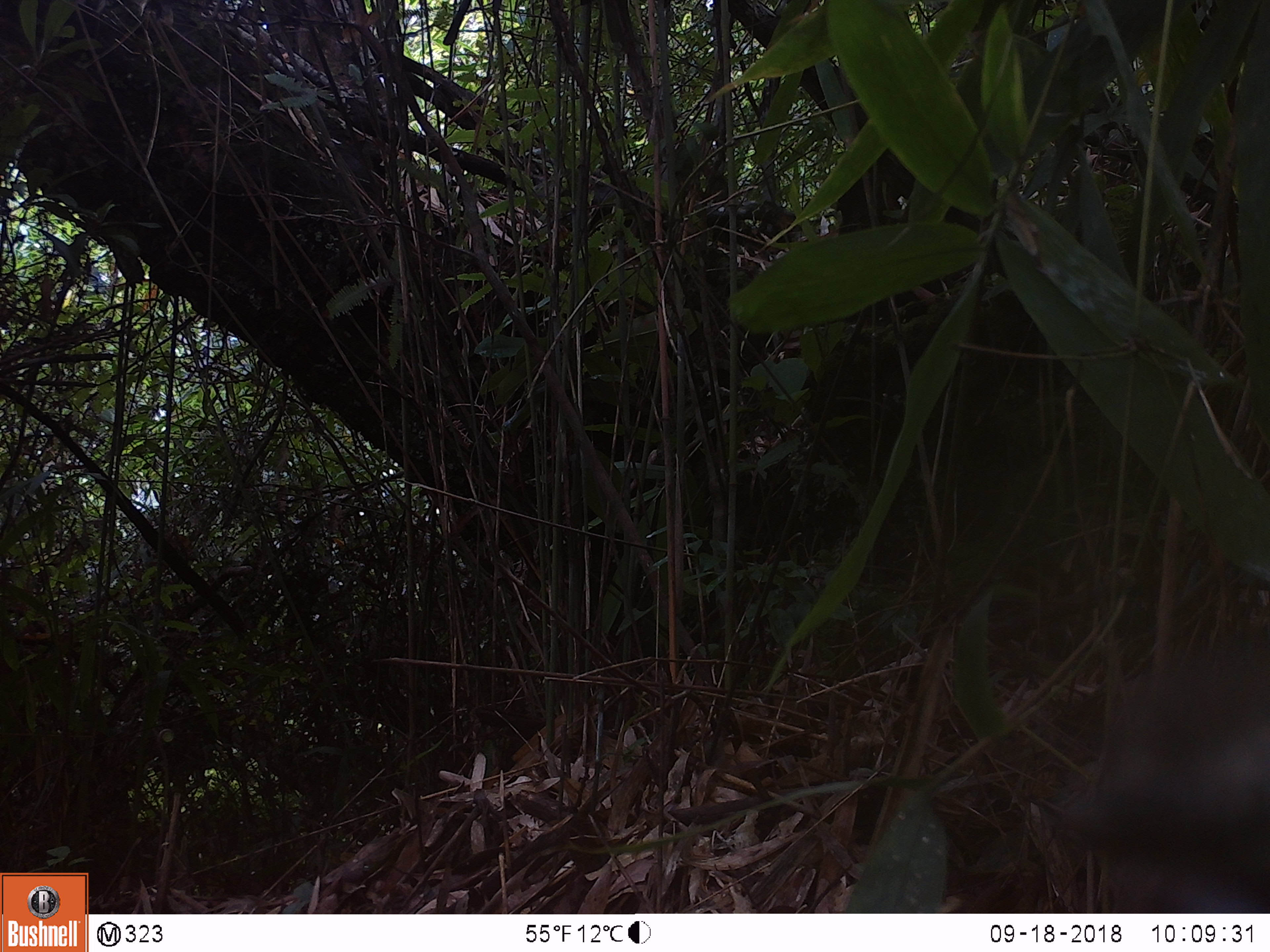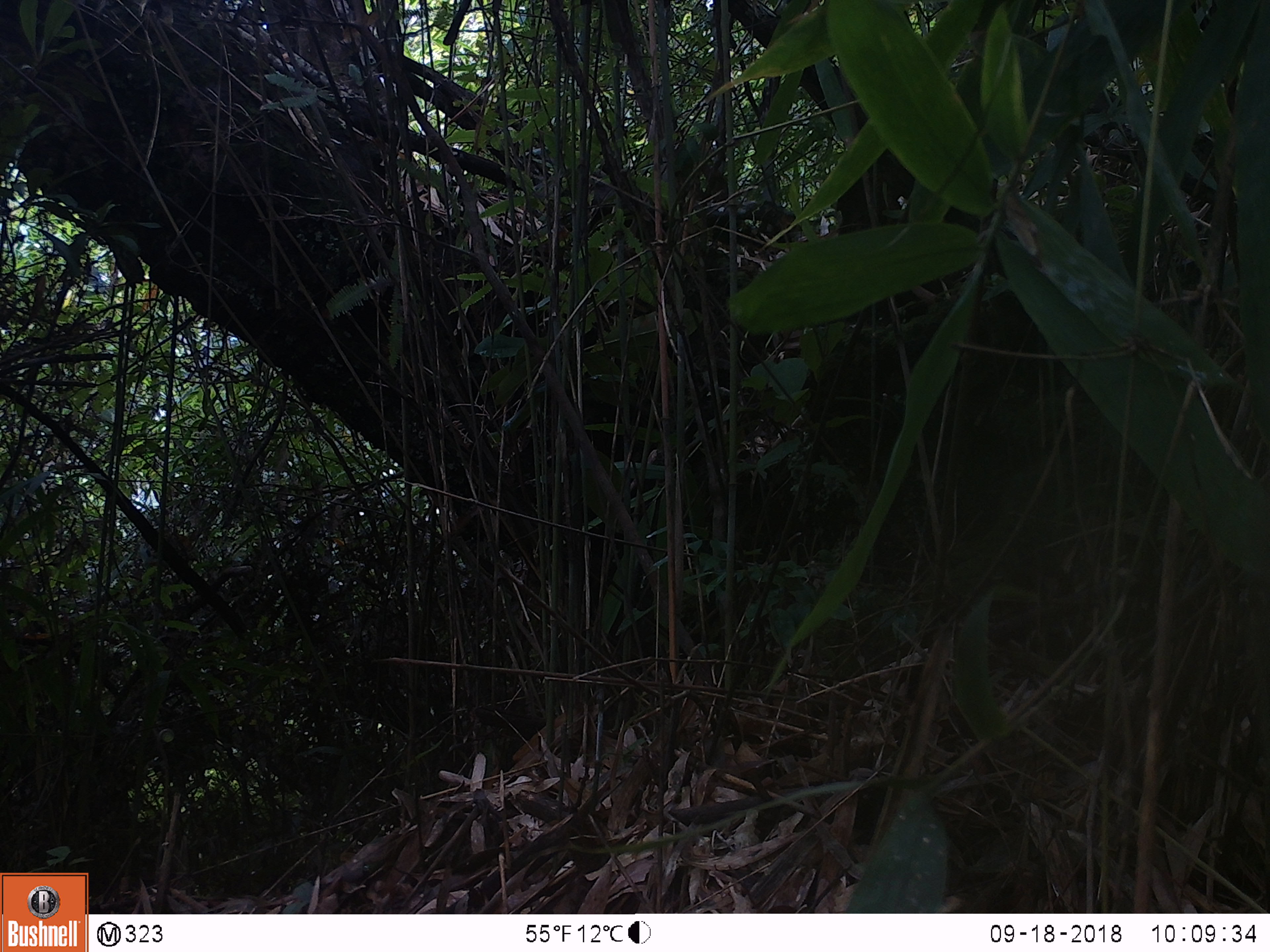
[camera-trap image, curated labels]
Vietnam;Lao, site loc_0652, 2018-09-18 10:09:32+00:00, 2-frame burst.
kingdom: Animalia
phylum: Chordata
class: Mammalia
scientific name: Mammalia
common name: mammal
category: unidentified small mammal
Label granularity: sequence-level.